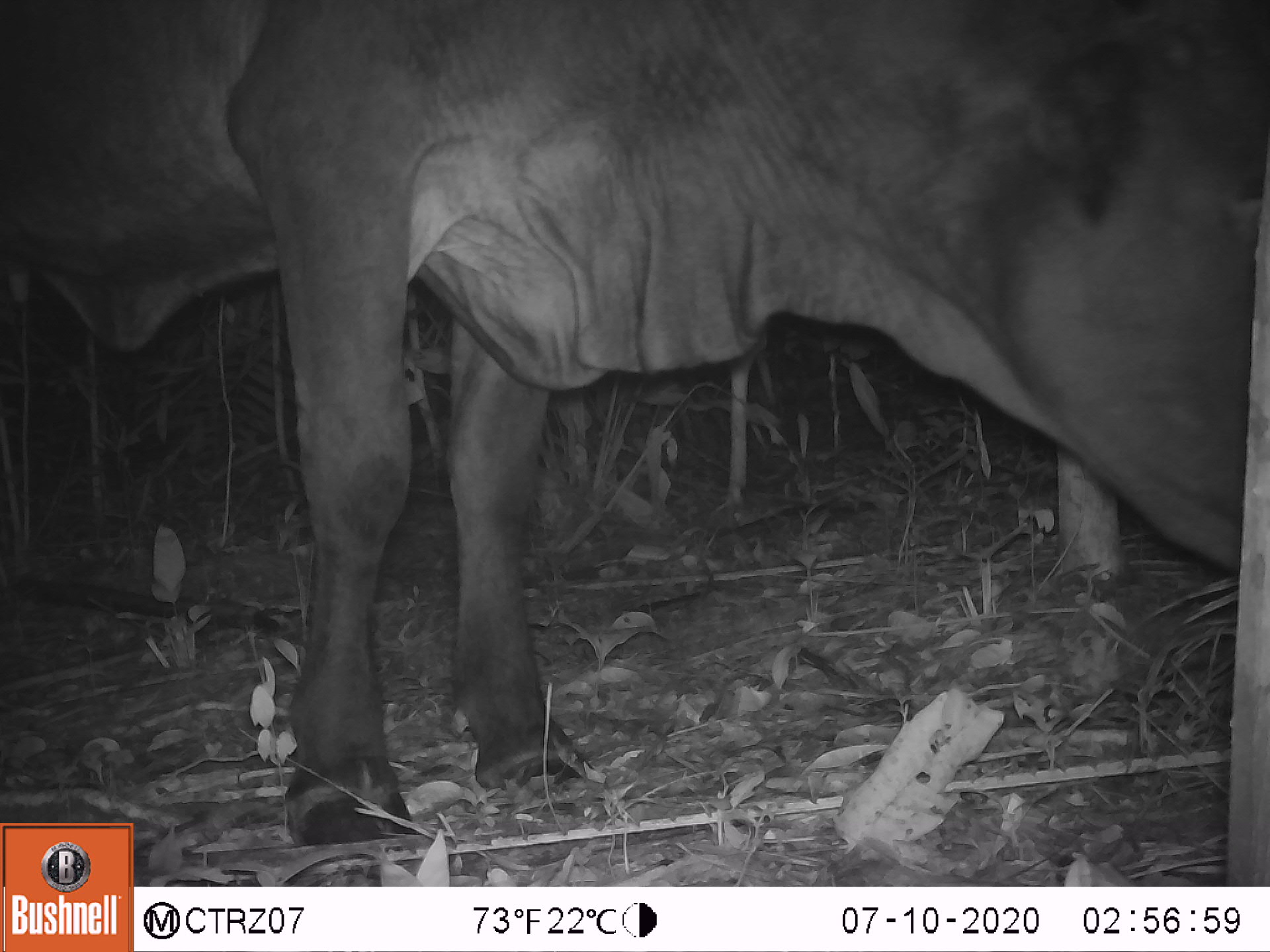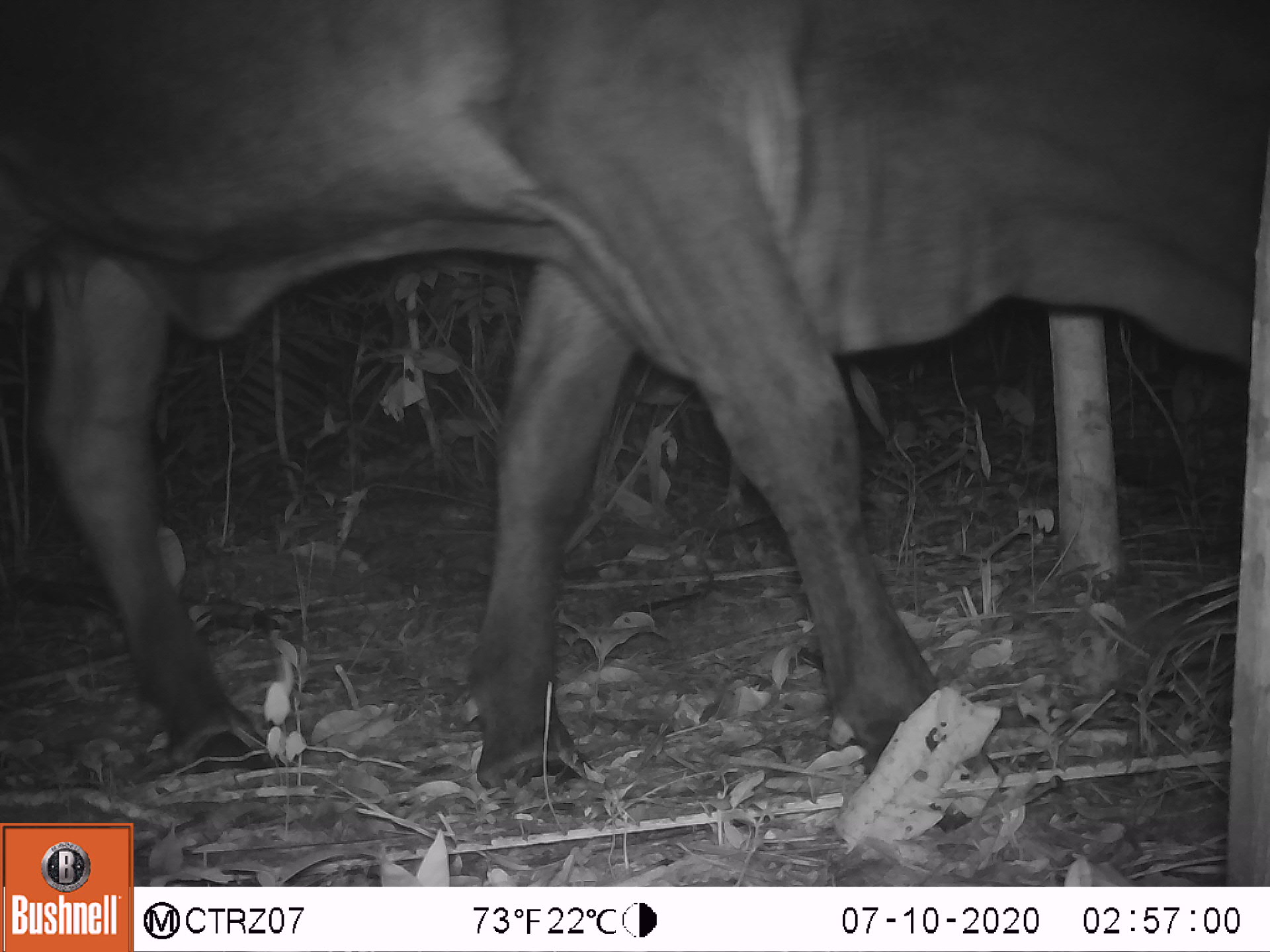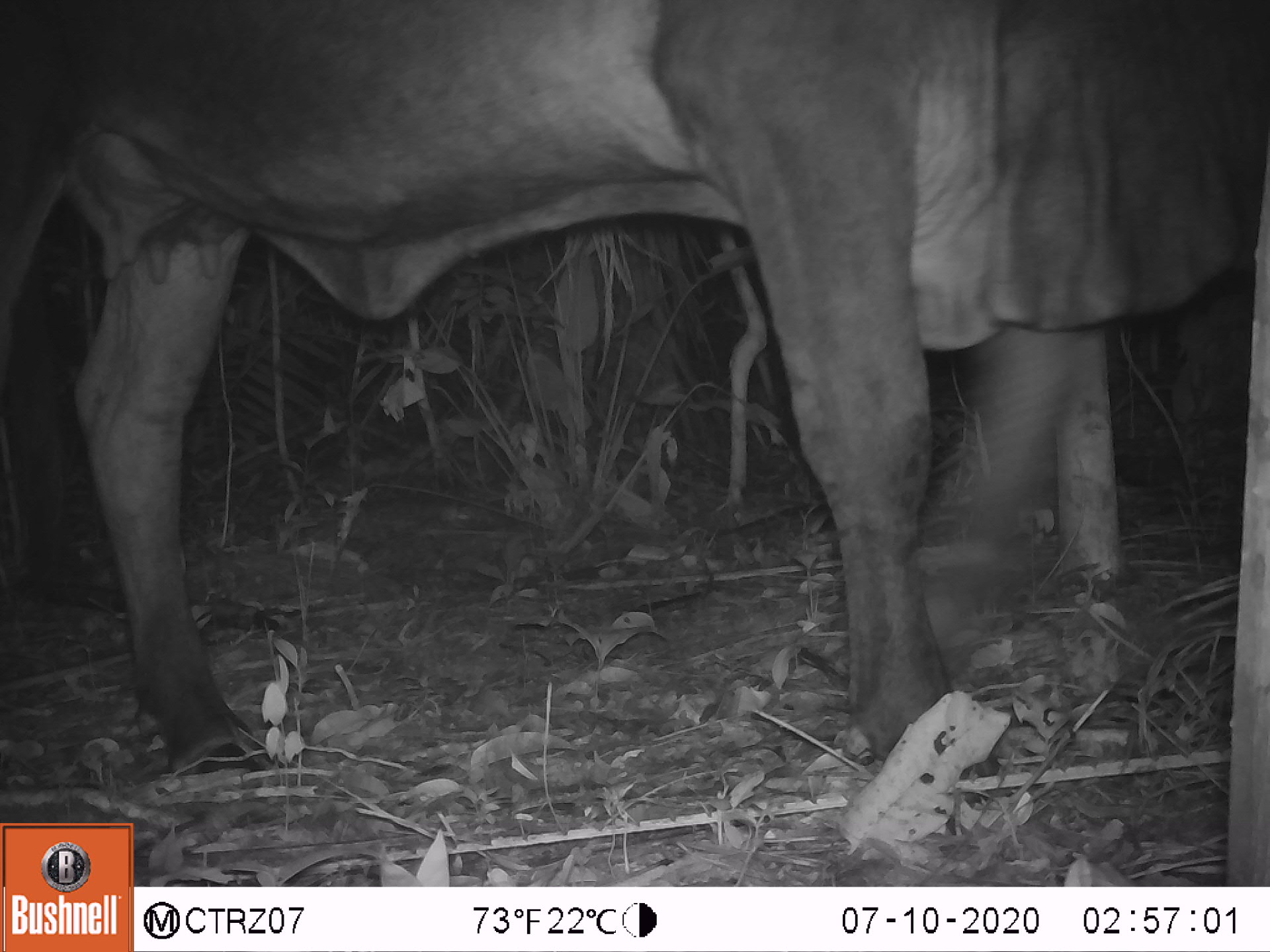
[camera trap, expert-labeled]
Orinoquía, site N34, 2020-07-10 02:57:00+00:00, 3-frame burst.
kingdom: Animalia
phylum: Chordata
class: Mammalia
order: Artiodactyla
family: Bovidae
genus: Bos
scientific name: Bos taurus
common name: cow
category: cattle